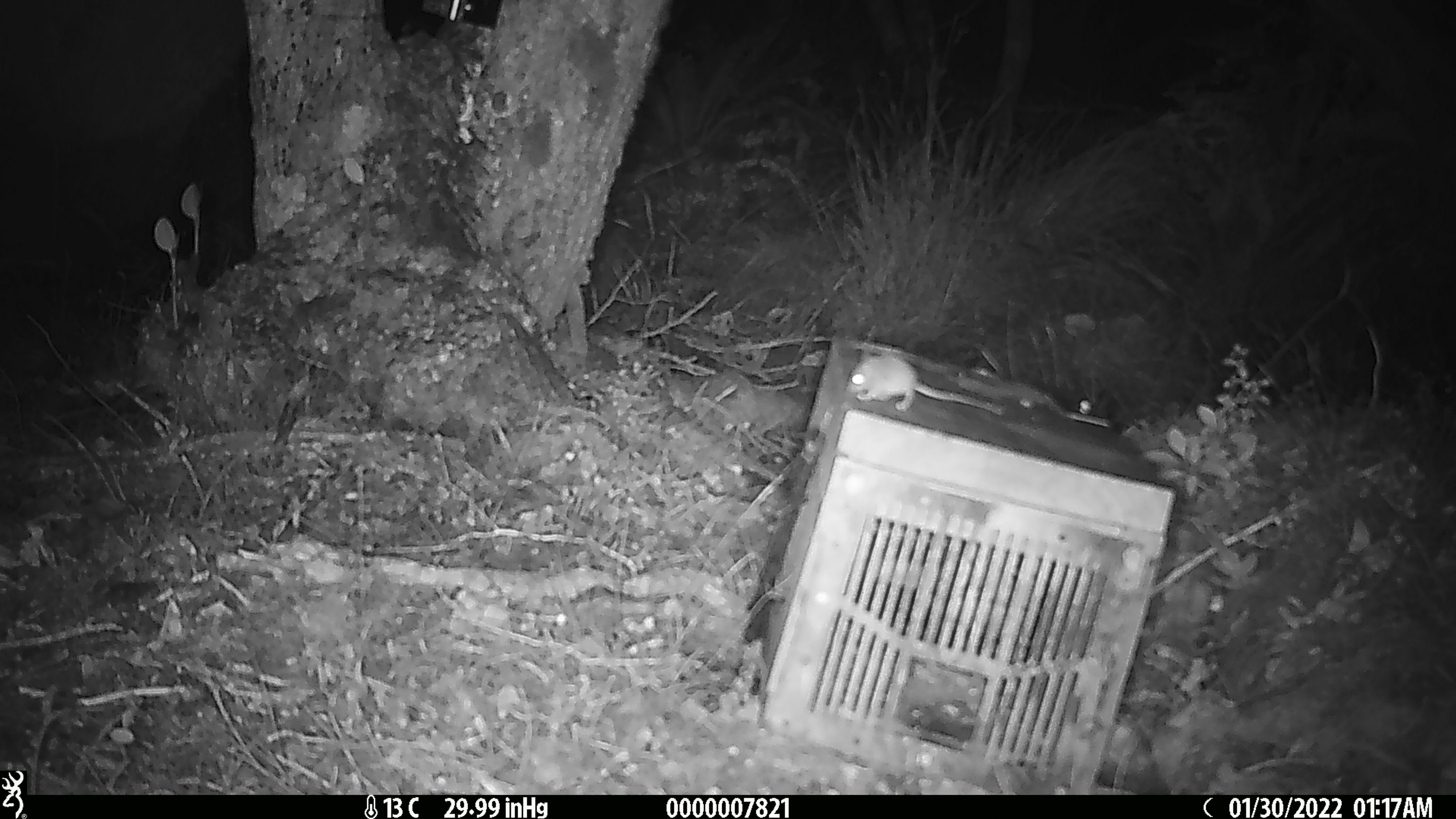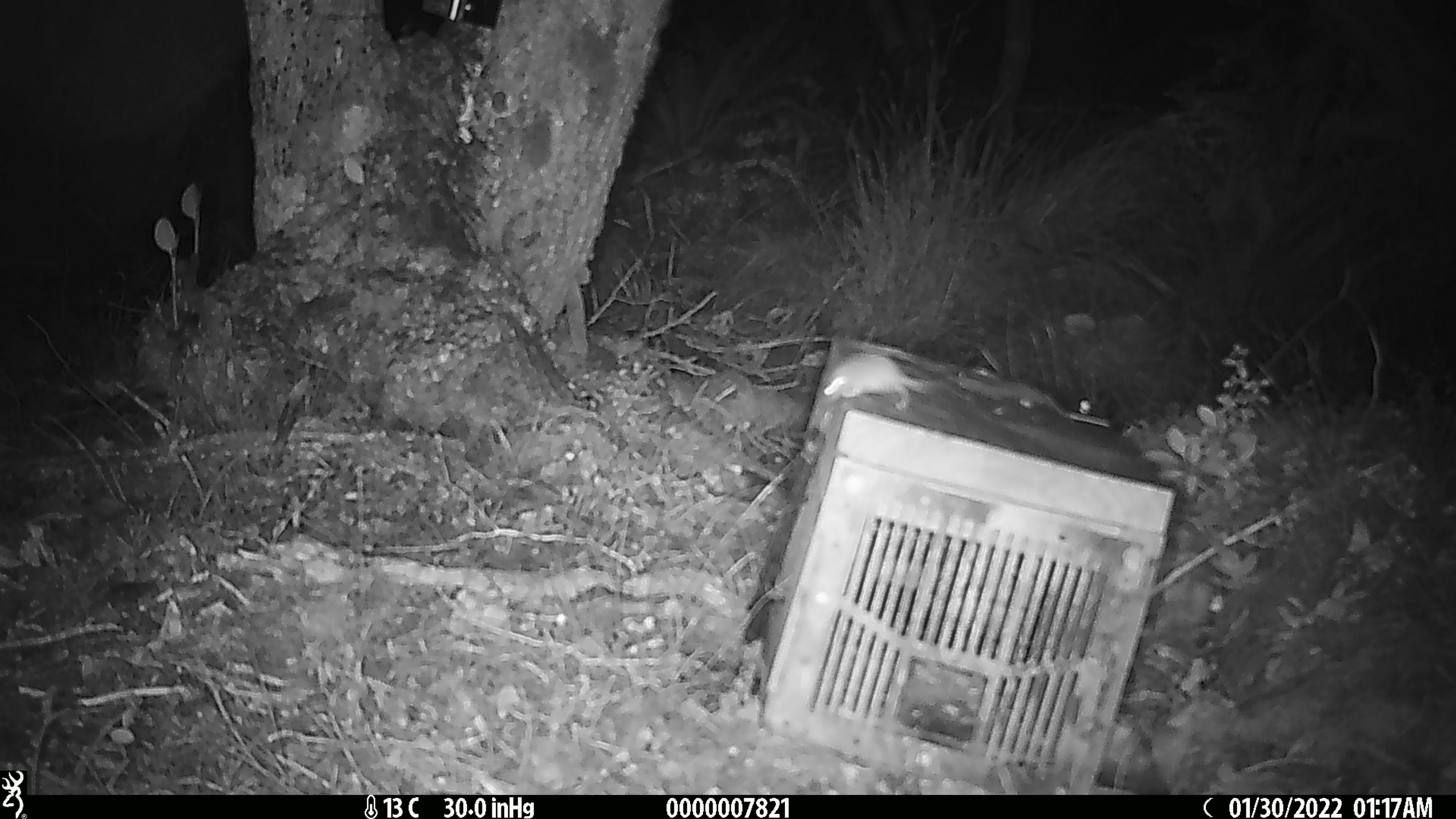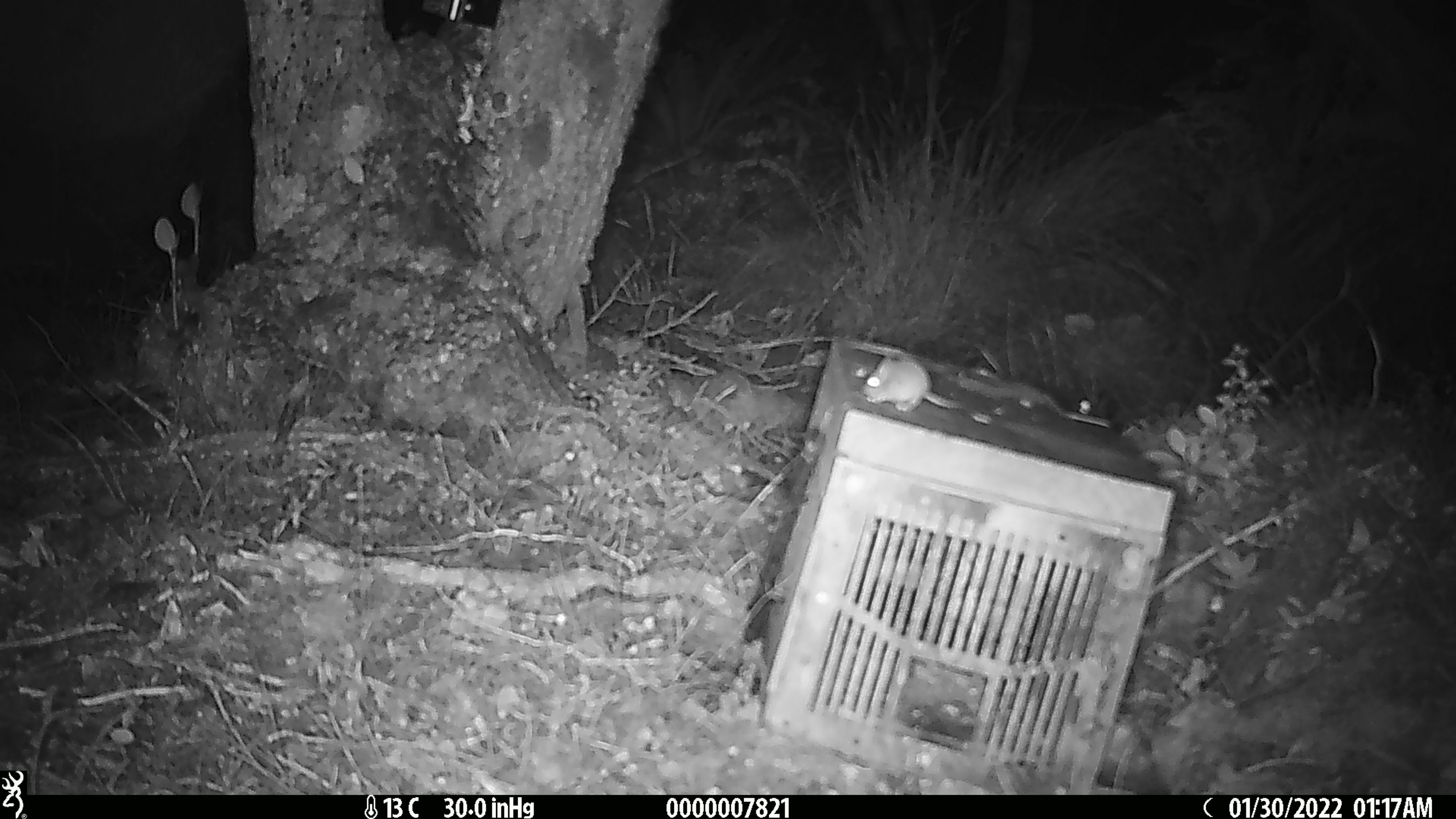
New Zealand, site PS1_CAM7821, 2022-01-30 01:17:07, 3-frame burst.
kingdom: Animalia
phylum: Chordata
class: Mammalia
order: Rodentia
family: Muridae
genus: Mus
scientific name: Mus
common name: mouse